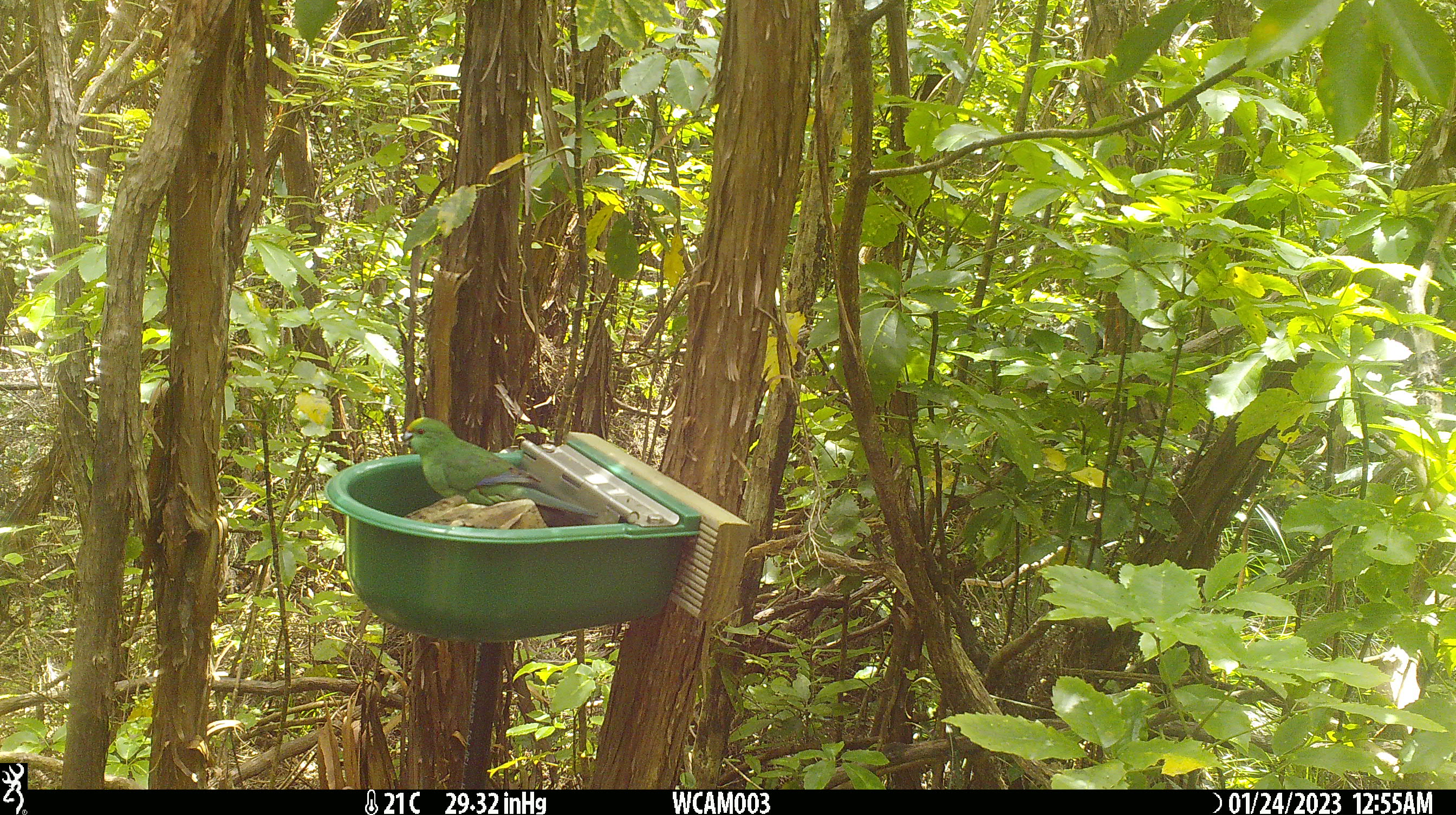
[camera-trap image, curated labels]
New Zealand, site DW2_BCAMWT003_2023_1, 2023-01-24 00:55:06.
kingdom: Animalia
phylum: Chordata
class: Aves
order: Psittaciformes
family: Psittaculidae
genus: Cyanoramphus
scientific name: Cyanoramphus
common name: parakeet